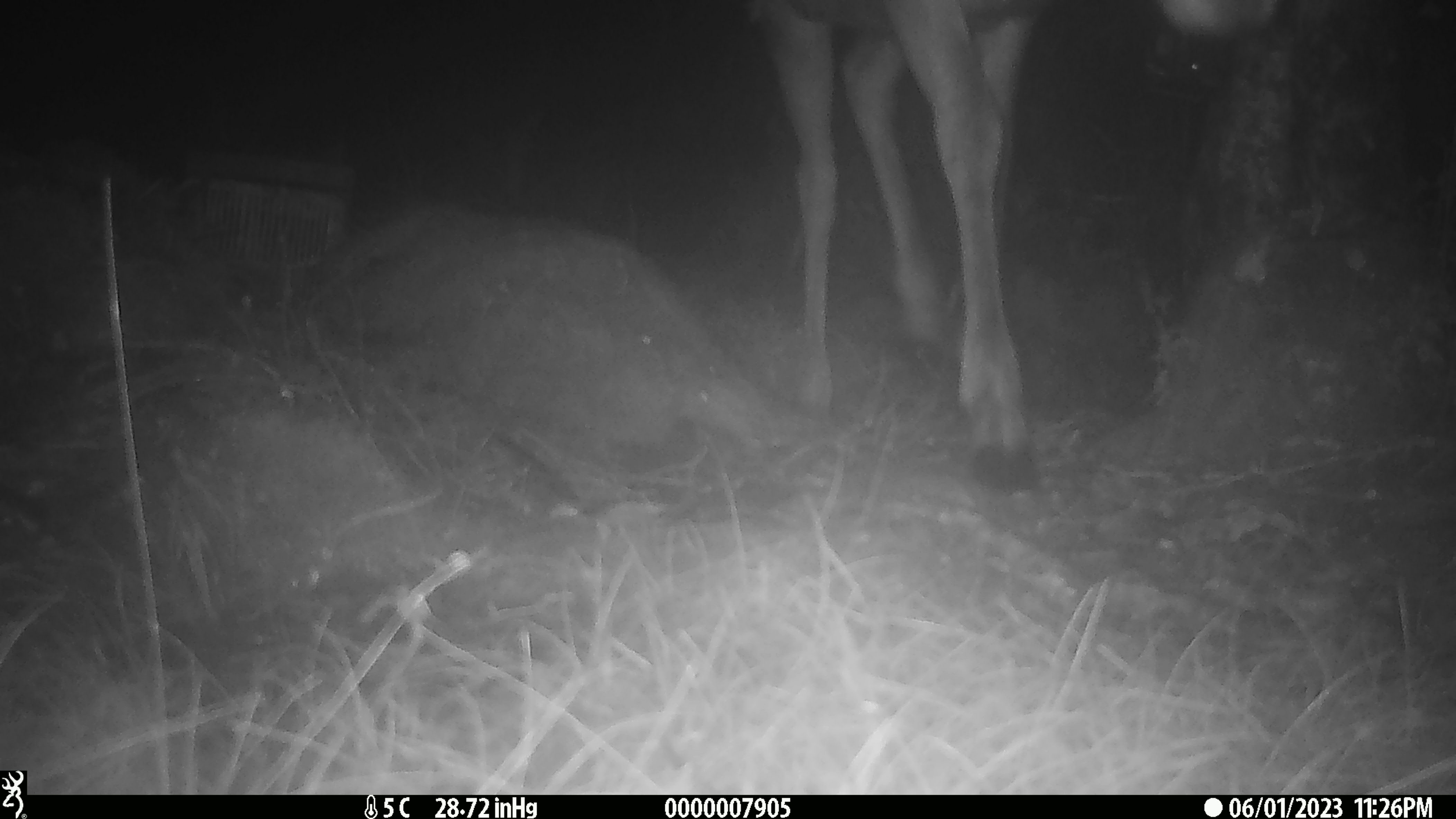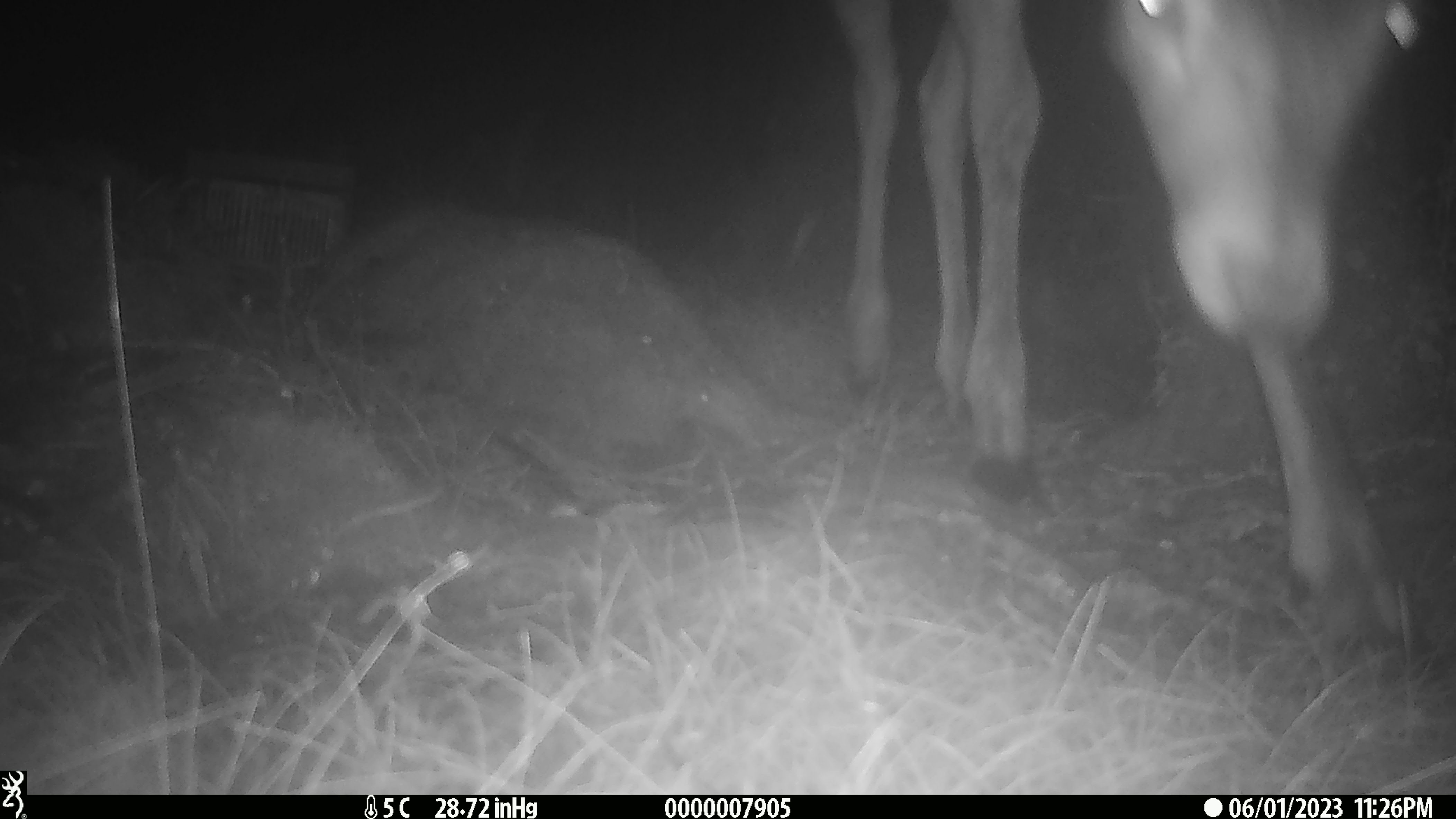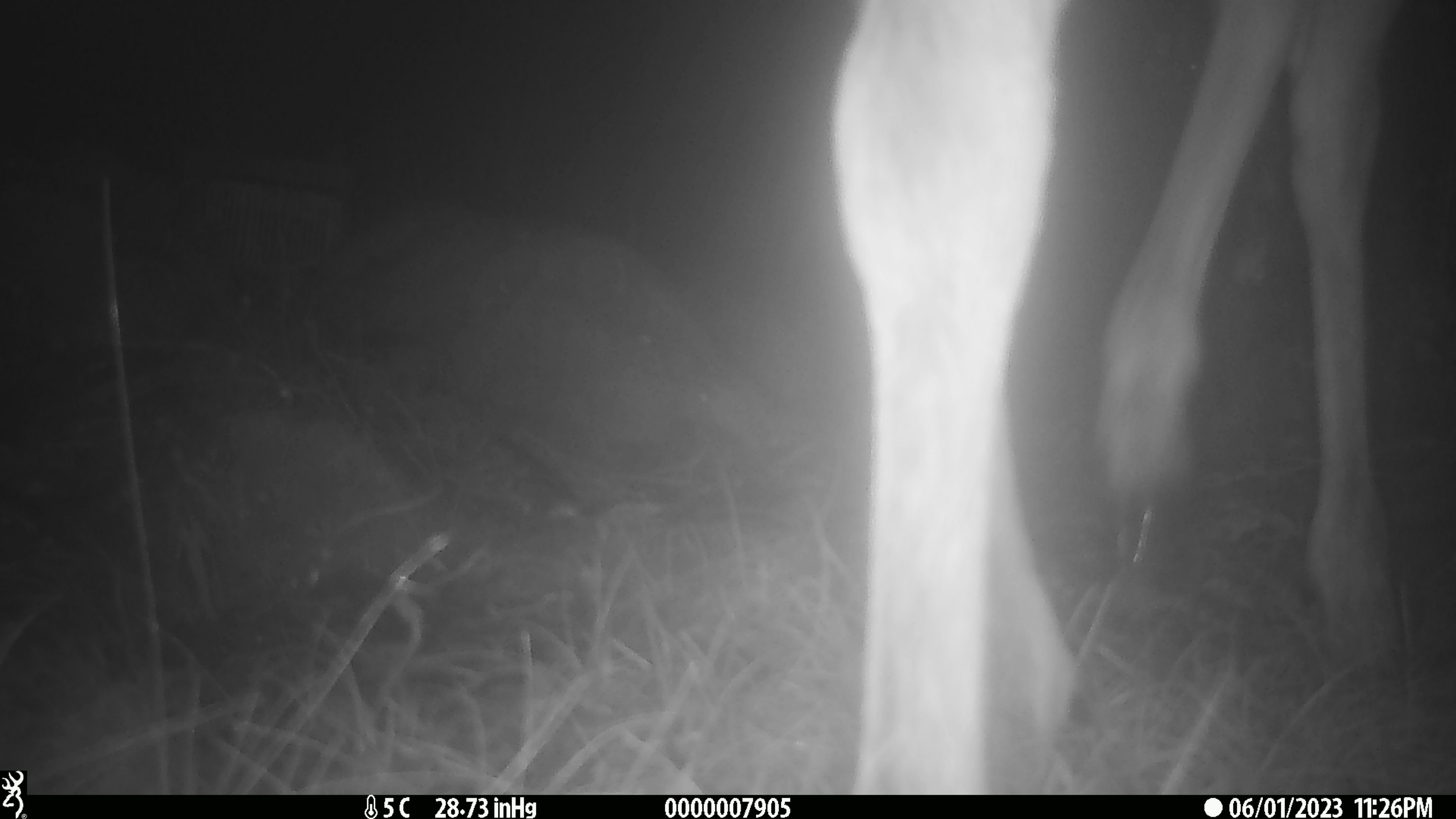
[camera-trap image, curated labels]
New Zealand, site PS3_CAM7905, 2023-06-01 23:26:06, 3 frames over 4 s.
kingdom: Animalia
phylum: Chordata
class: Mammalia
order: Artiodactyla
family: Cervidae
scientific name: Cervidae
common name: deer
Deer (Cervidae).